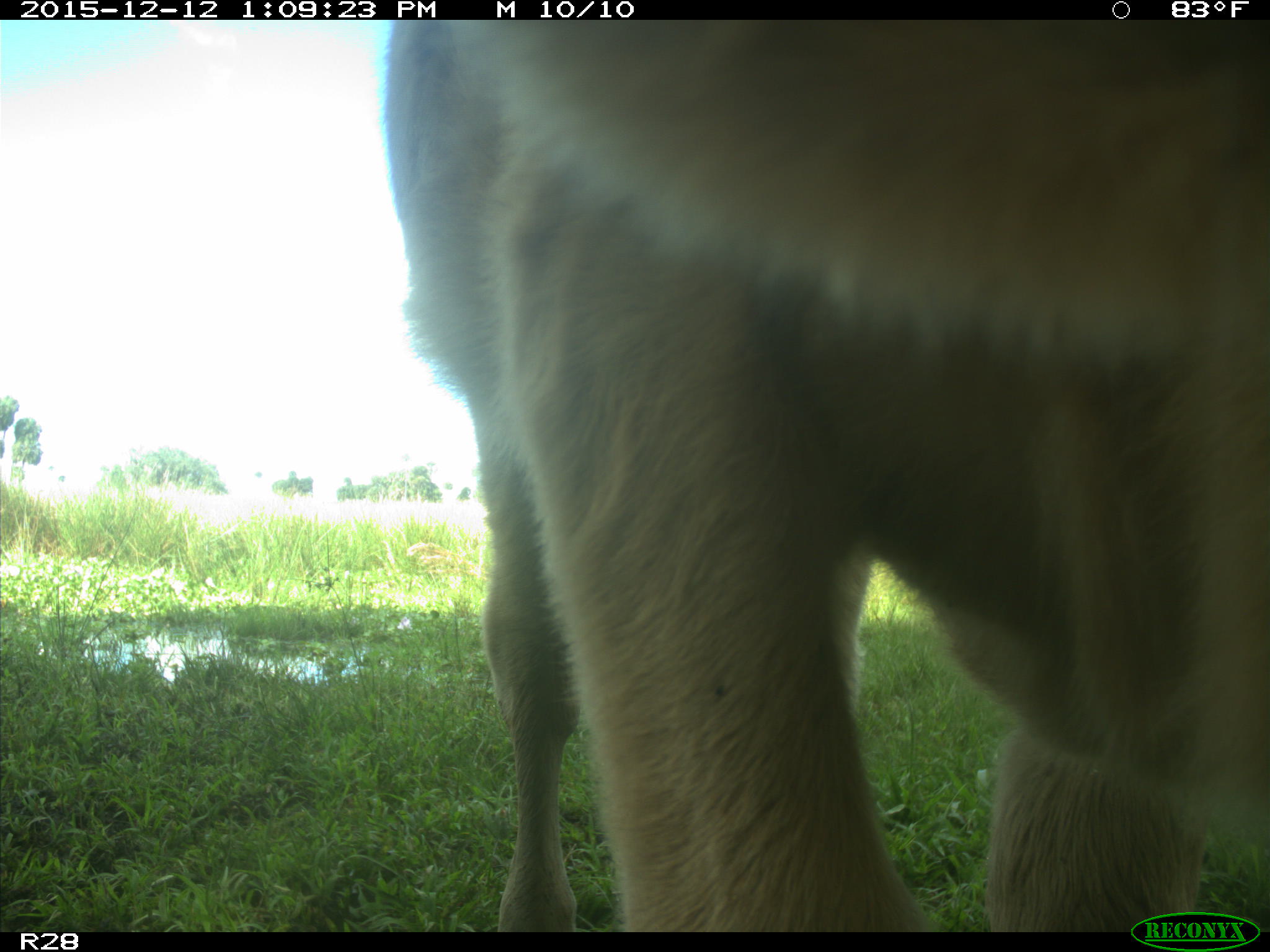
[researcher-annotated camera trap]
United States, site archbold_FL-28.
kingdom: Animalia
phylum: Chordata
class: Mammalia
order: Artiodactyla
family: Bovidae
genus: Bos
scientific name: Bos taurus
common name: domestic cow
Bos taurus (domestic cow).